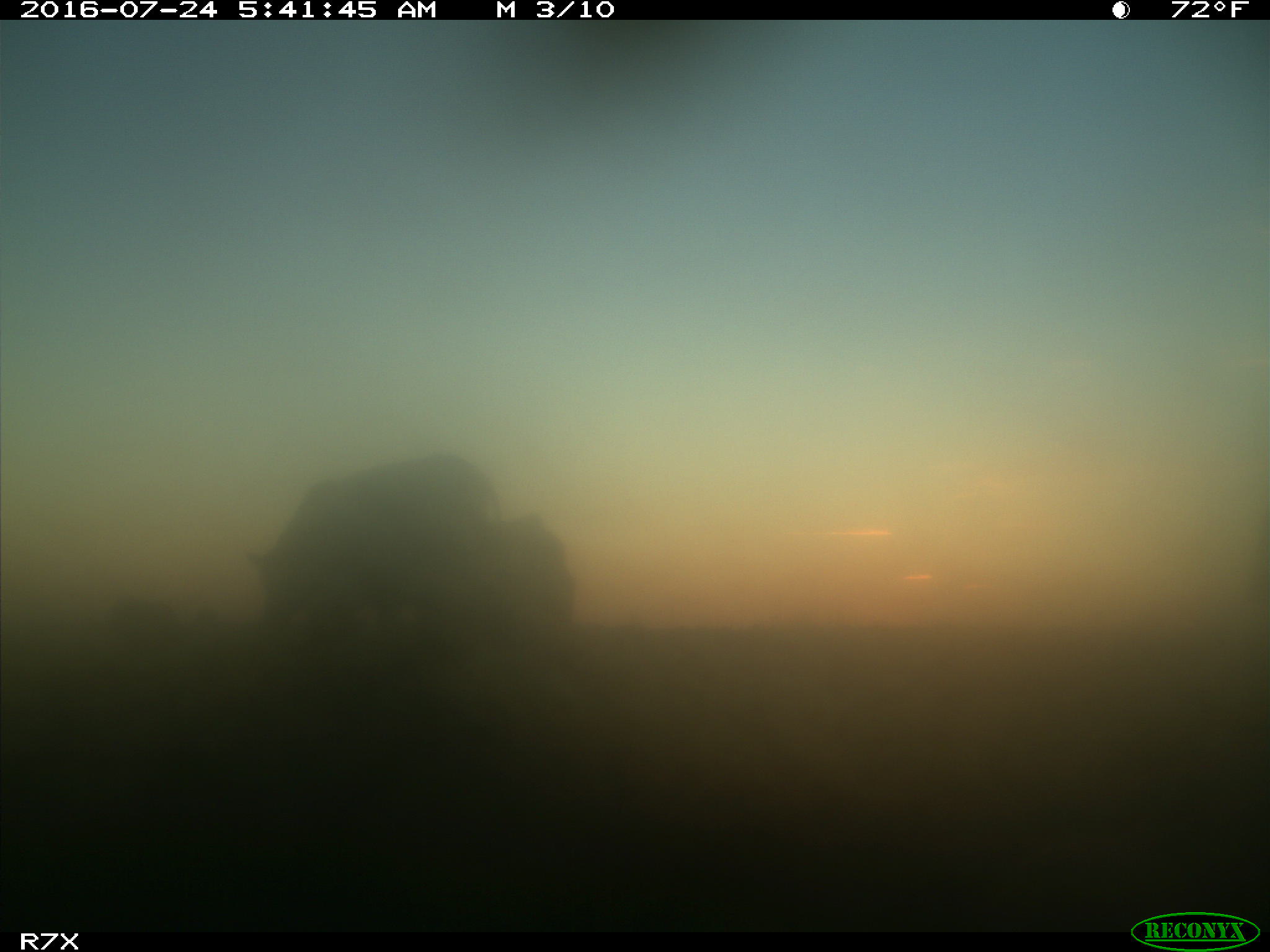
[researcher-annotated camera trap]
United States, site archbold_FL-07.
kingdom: Animalia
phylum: Chordata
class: Mammalia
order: Artiodactyla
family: Bovidae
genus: Bos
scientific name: Bos taurus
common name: domestic cow